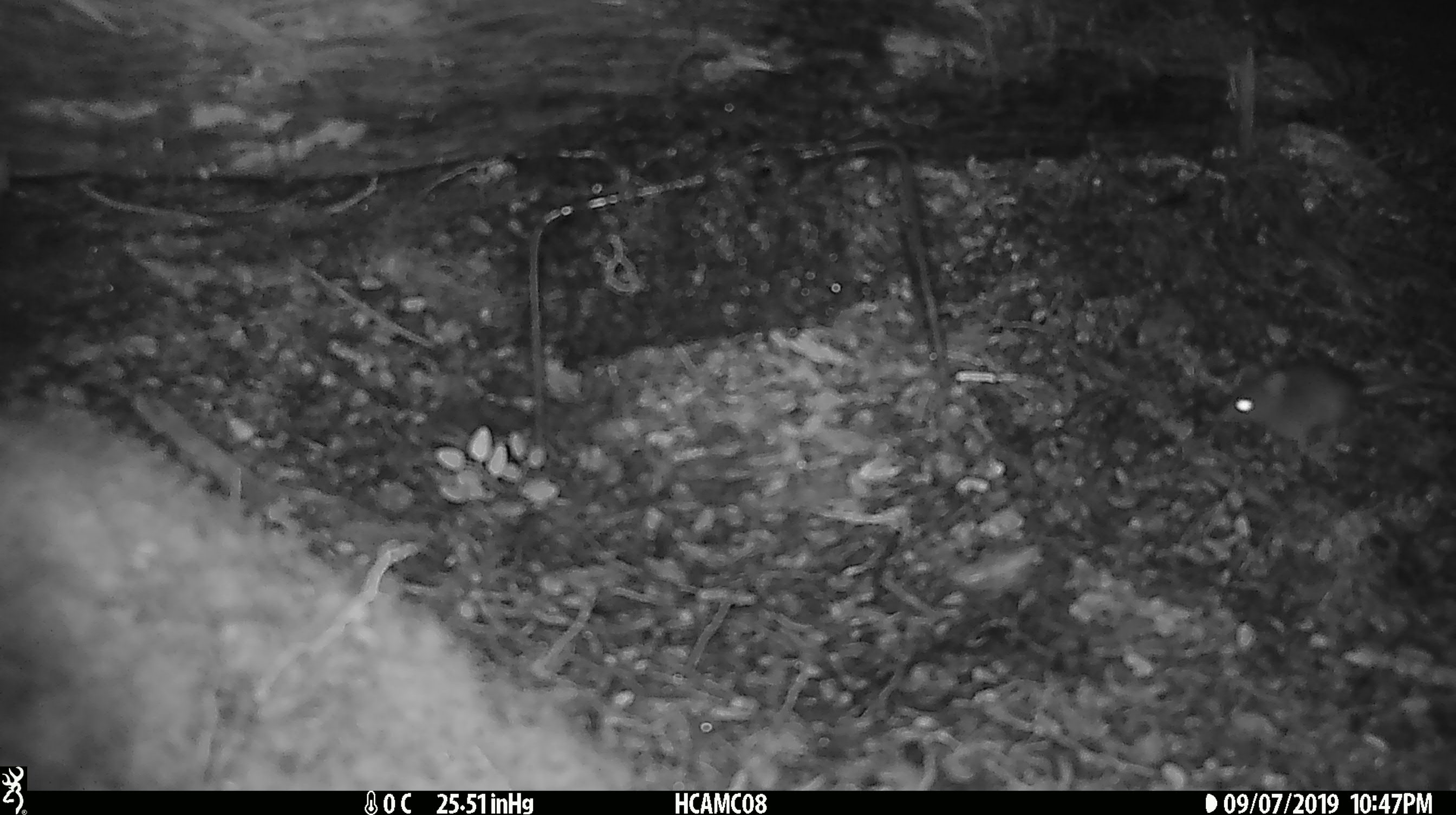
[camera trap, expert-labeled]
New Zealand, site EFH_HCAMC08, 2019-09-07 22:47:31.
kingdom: Animalia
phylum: Chordata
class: Mammalia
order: Rodentia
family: Muridae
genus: Mus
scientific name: Mus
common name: mouse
Mouse (Mus).